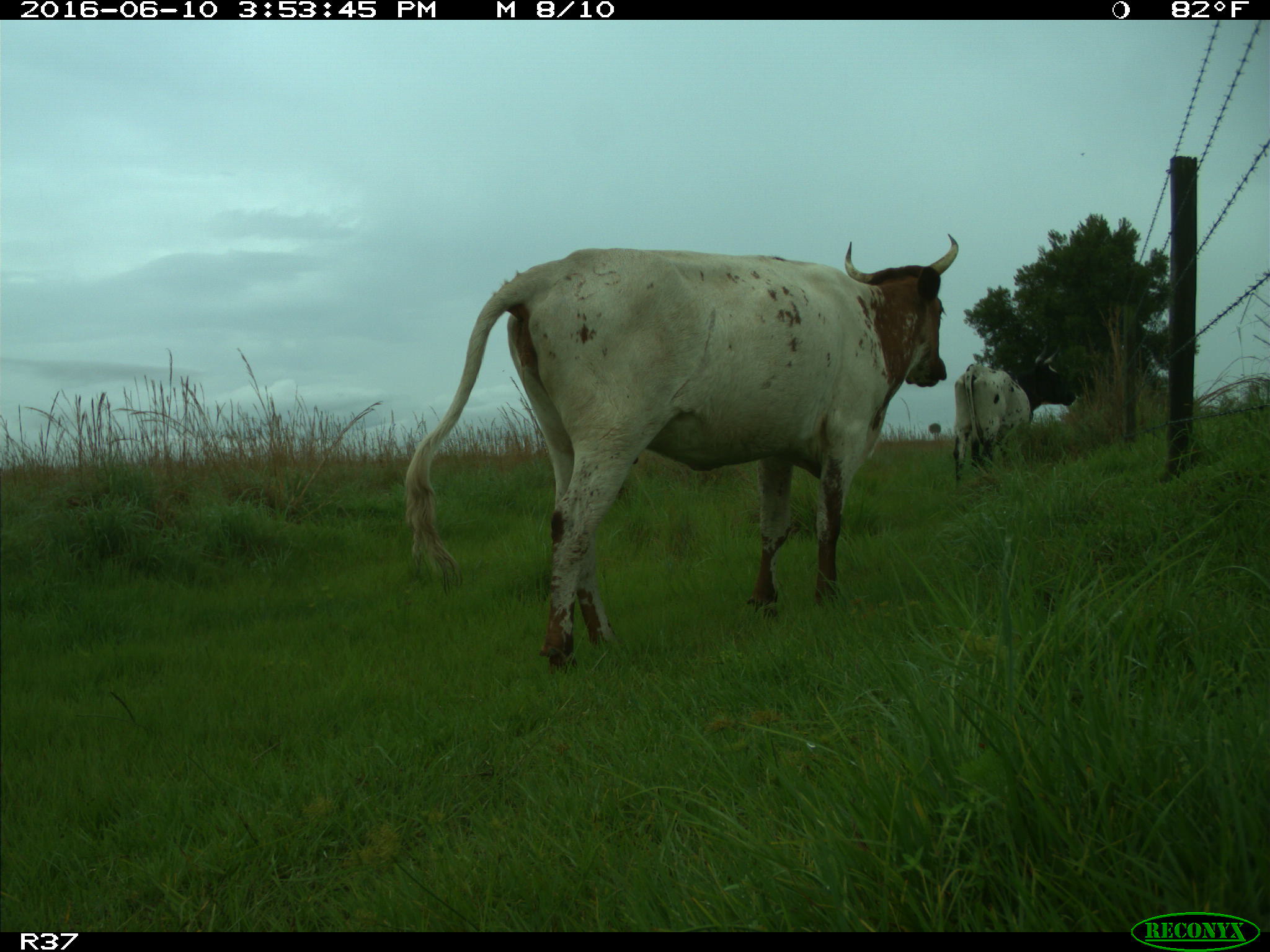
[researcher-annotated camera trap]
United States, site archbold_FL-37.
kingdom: Animalia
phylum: Chordata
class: Mammalia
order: Artiodactyla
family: Bovidae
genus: Bos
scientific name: Bos taurus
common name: domestic cow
Bos taurus (domestic cow).